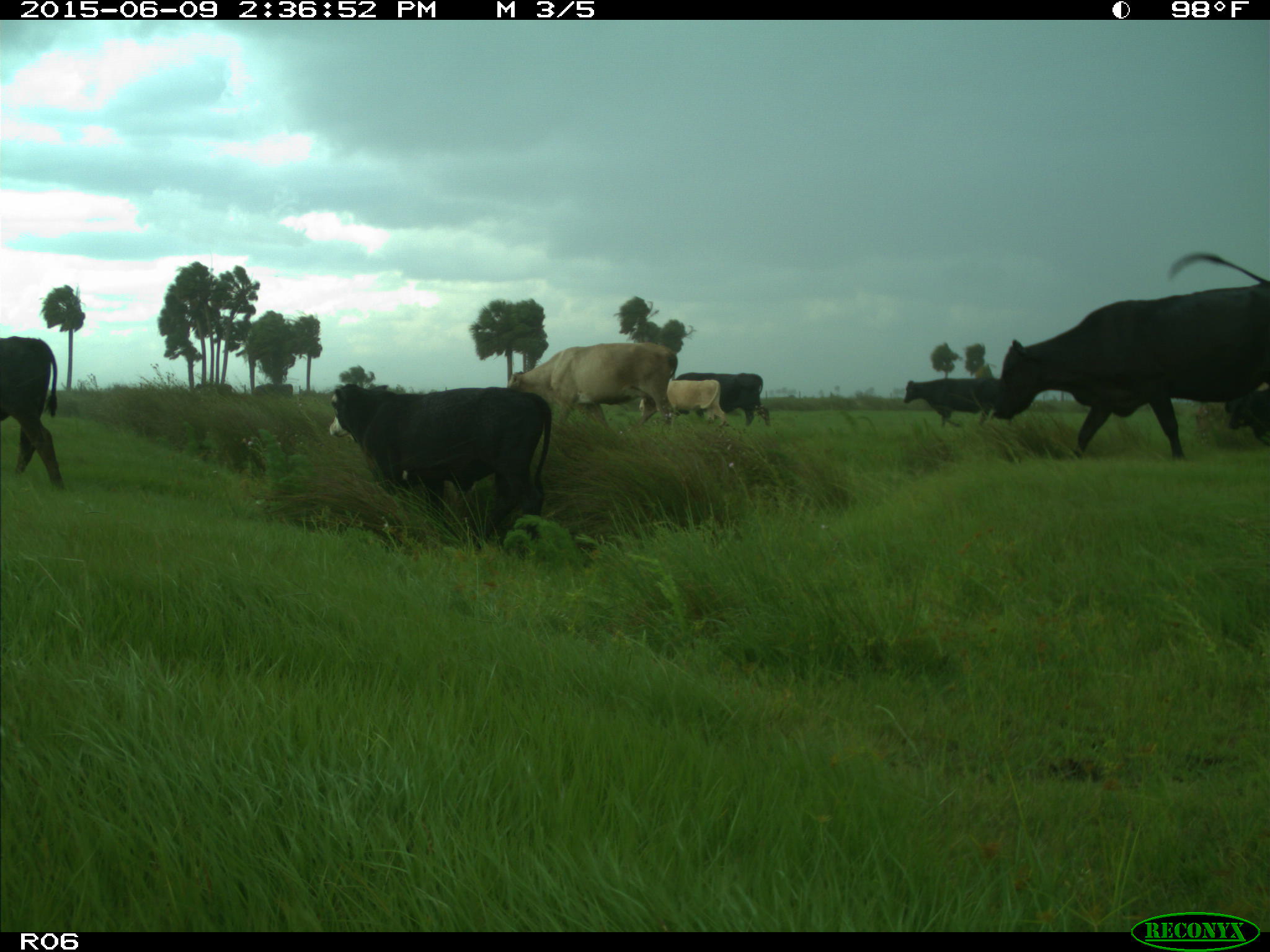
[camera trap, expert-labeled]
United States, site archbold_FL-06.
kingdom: Animalia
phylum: Chordata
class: Mammalia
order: Artiodactyla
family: Bovidae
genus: Bos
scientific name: Bos taurus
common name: domestic cow